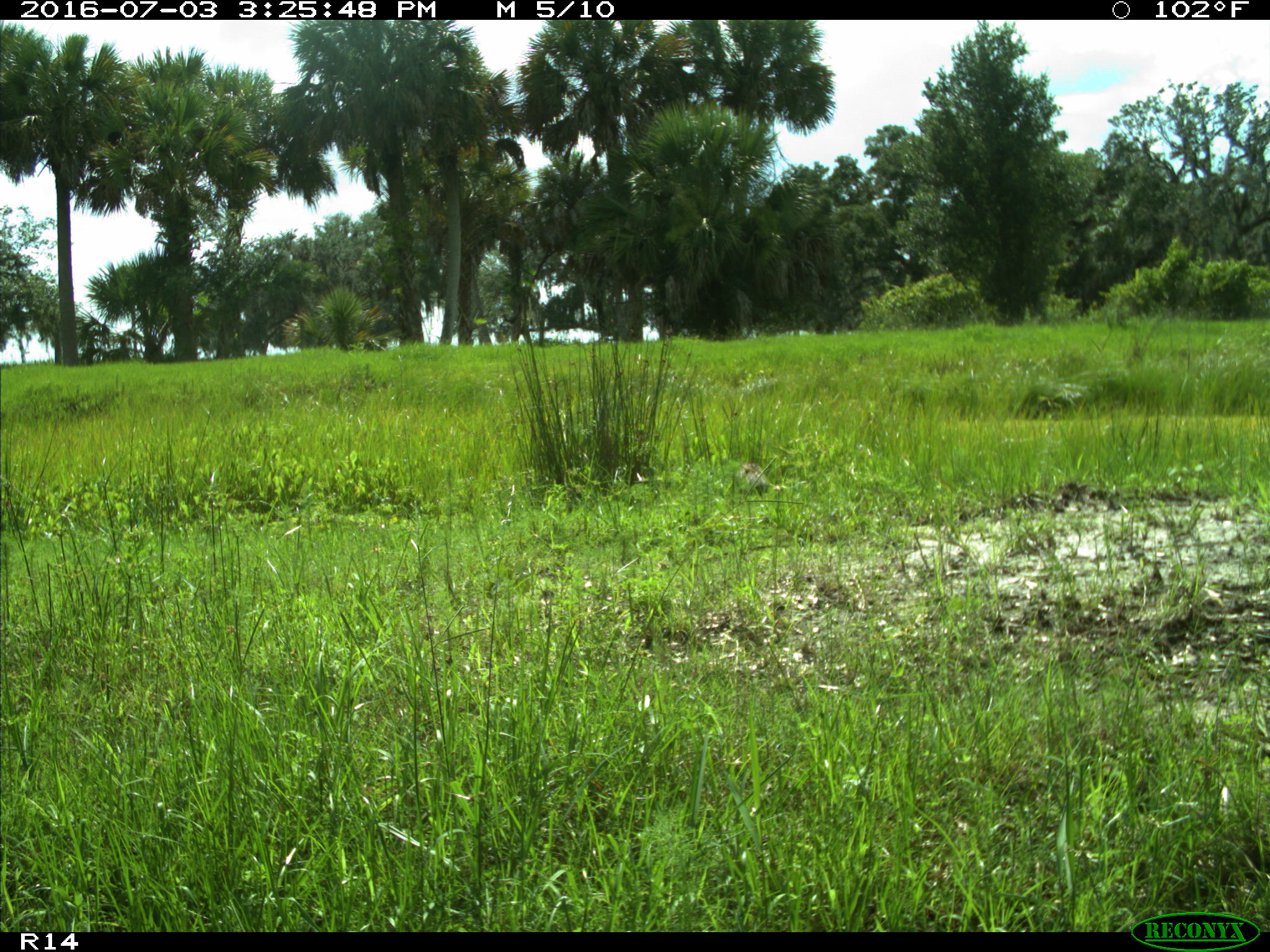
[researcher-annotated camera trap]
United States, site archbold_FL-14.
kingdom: Animalia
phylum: Chordata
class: Aves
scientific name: Aves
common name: birds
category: unidentified bird